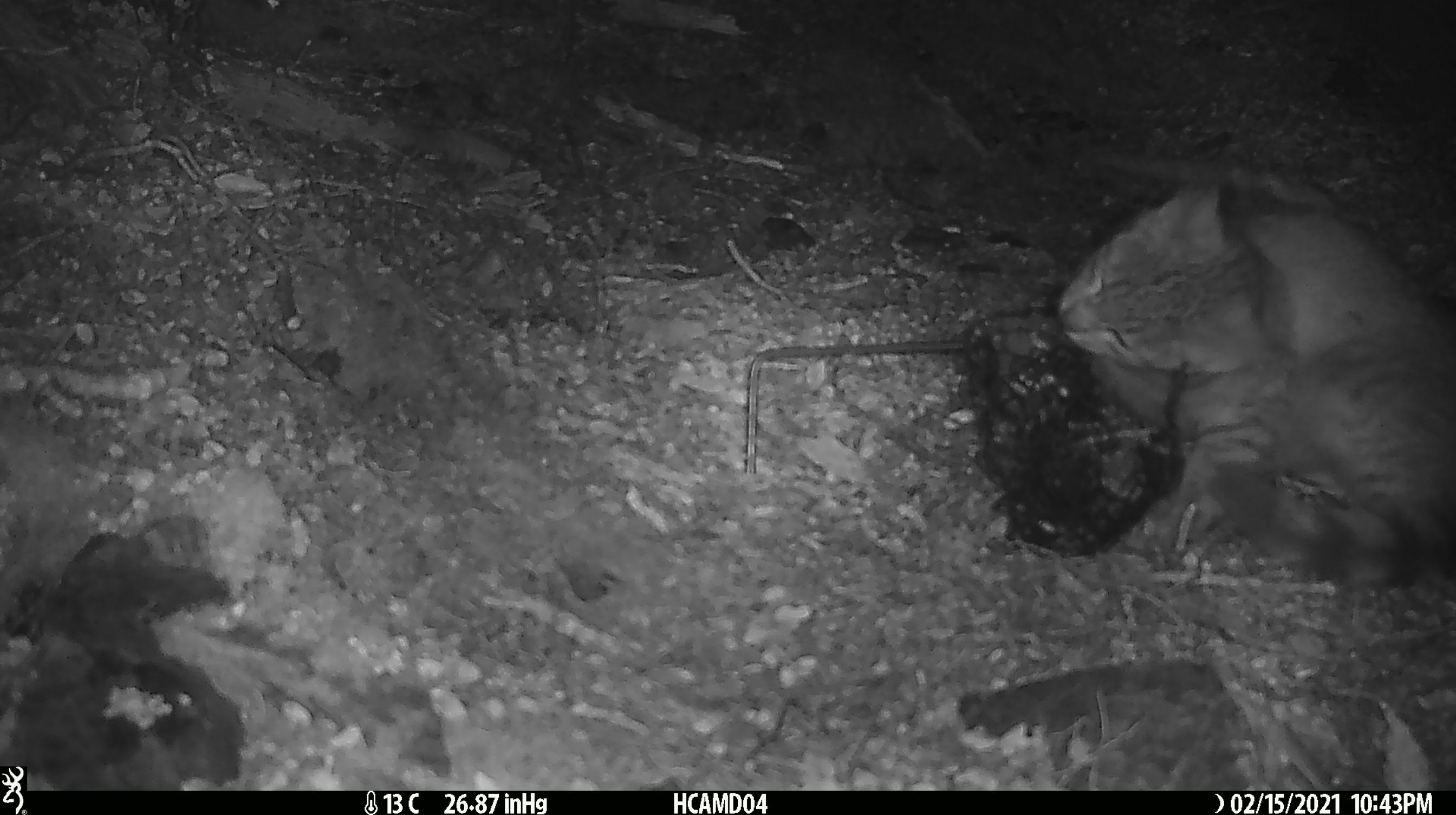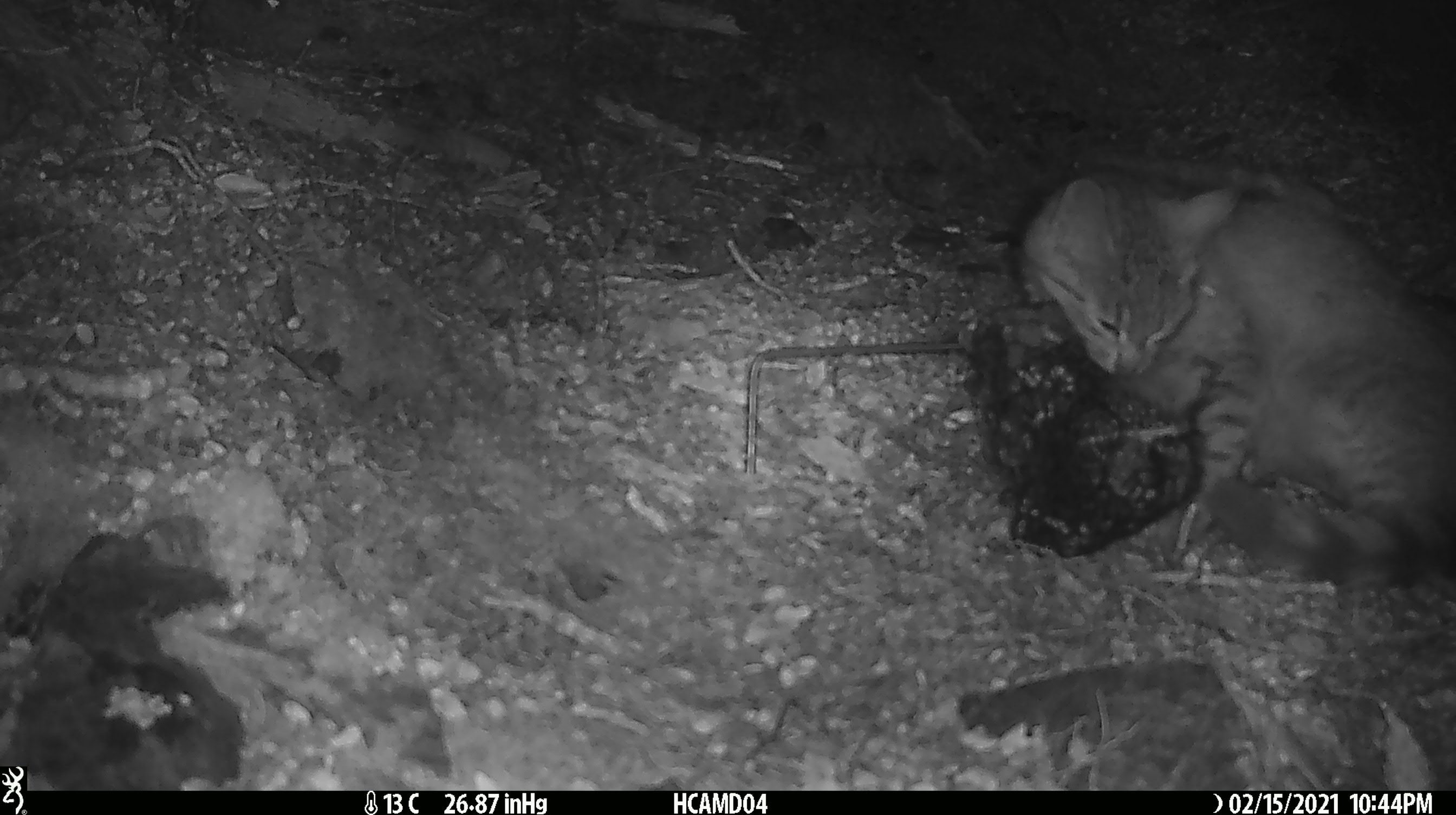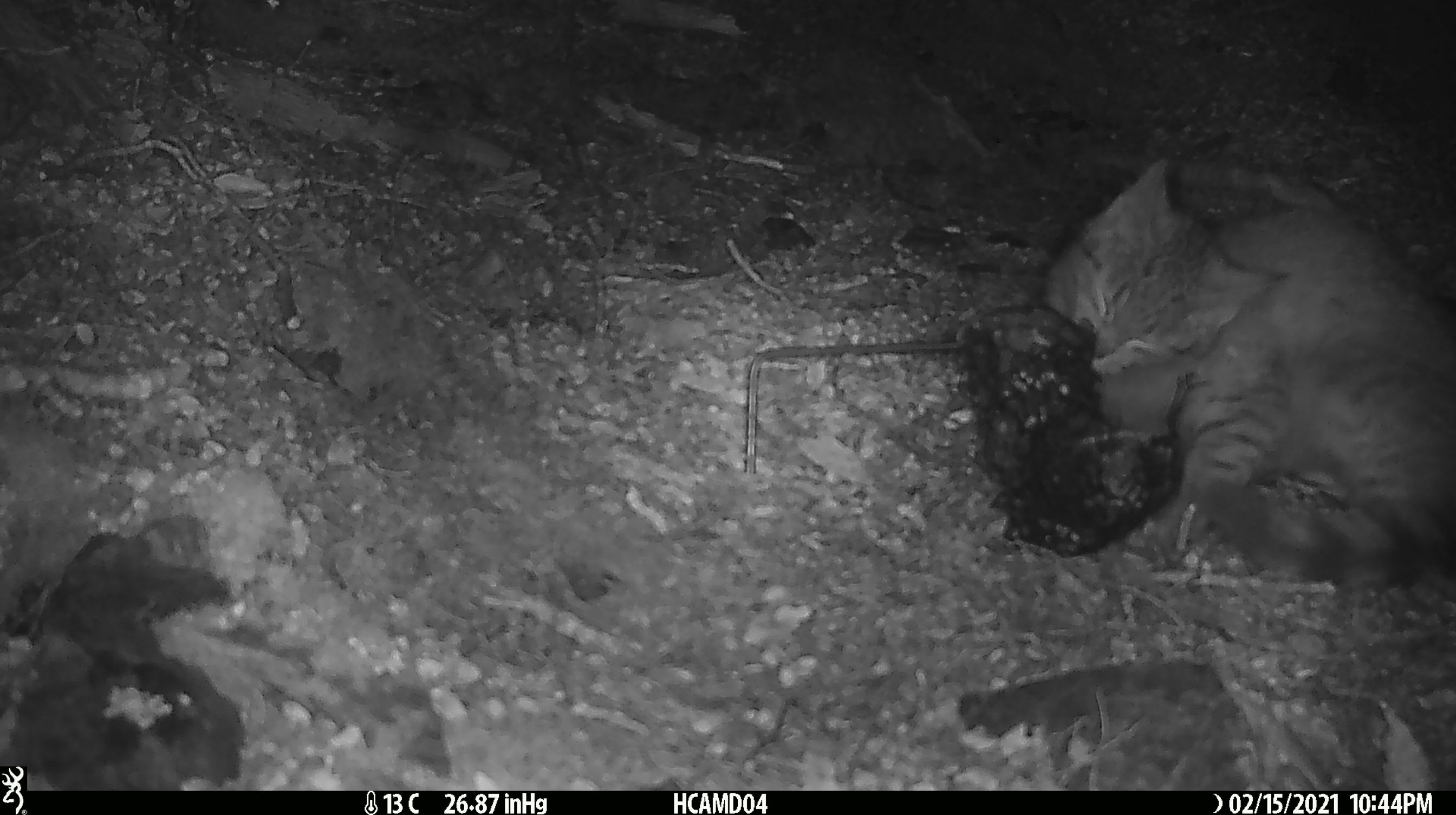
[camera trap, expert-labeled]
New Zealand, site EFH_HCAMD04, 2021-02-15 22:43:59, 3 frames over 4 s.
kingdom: Animalia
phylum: Chordata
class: Mammalia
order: Carnivora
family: Felidae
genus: Felis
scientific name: Felis catus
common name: domestic cat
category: cat